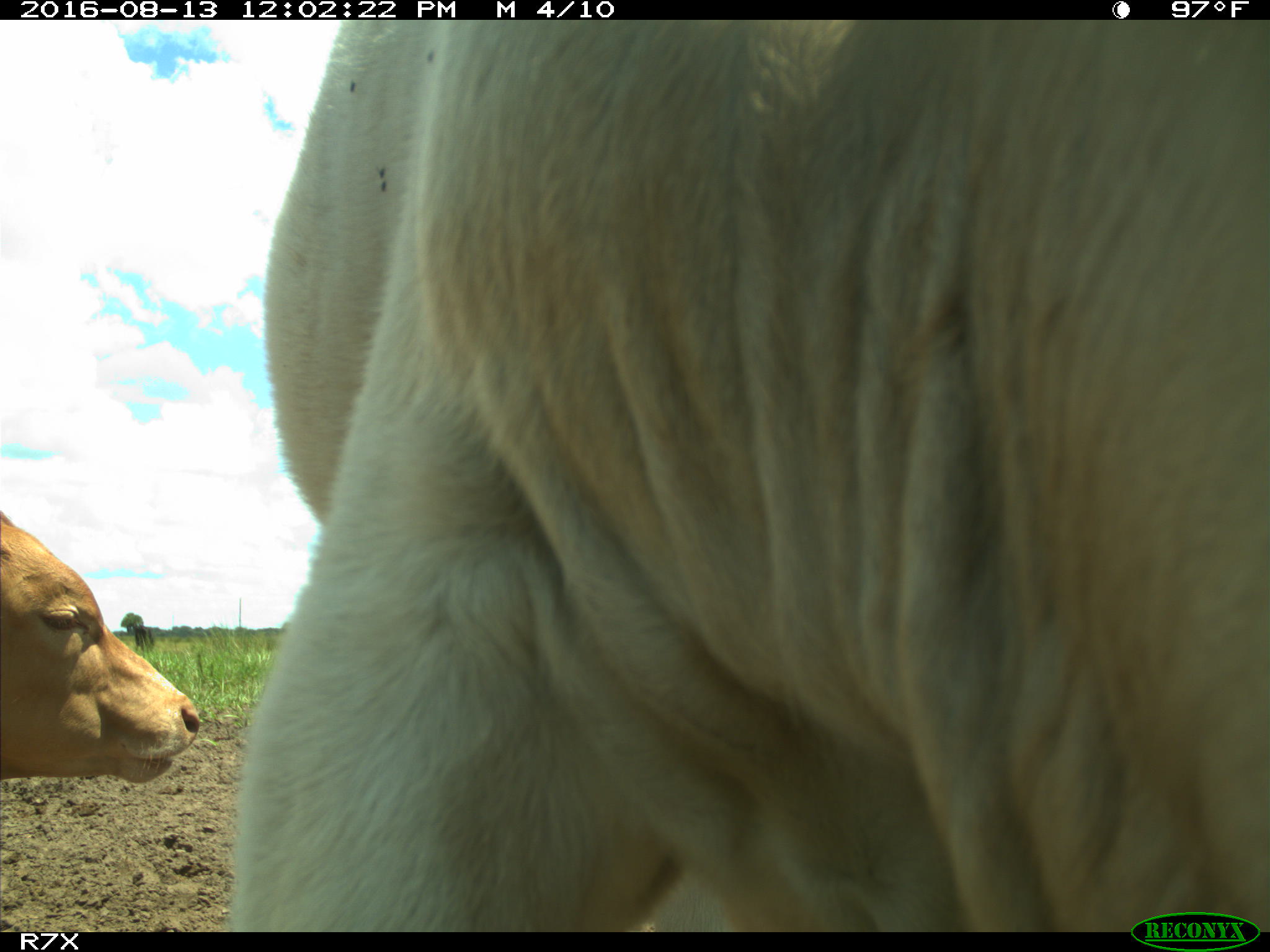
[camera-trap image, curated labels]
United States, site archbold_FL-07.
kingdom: Animalia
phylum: Chordata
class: Mammalia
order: Artiodactyla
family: Bovidae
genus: Bos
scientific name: Bos taurus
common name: domestic cow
Bos taurus (domestic cow).